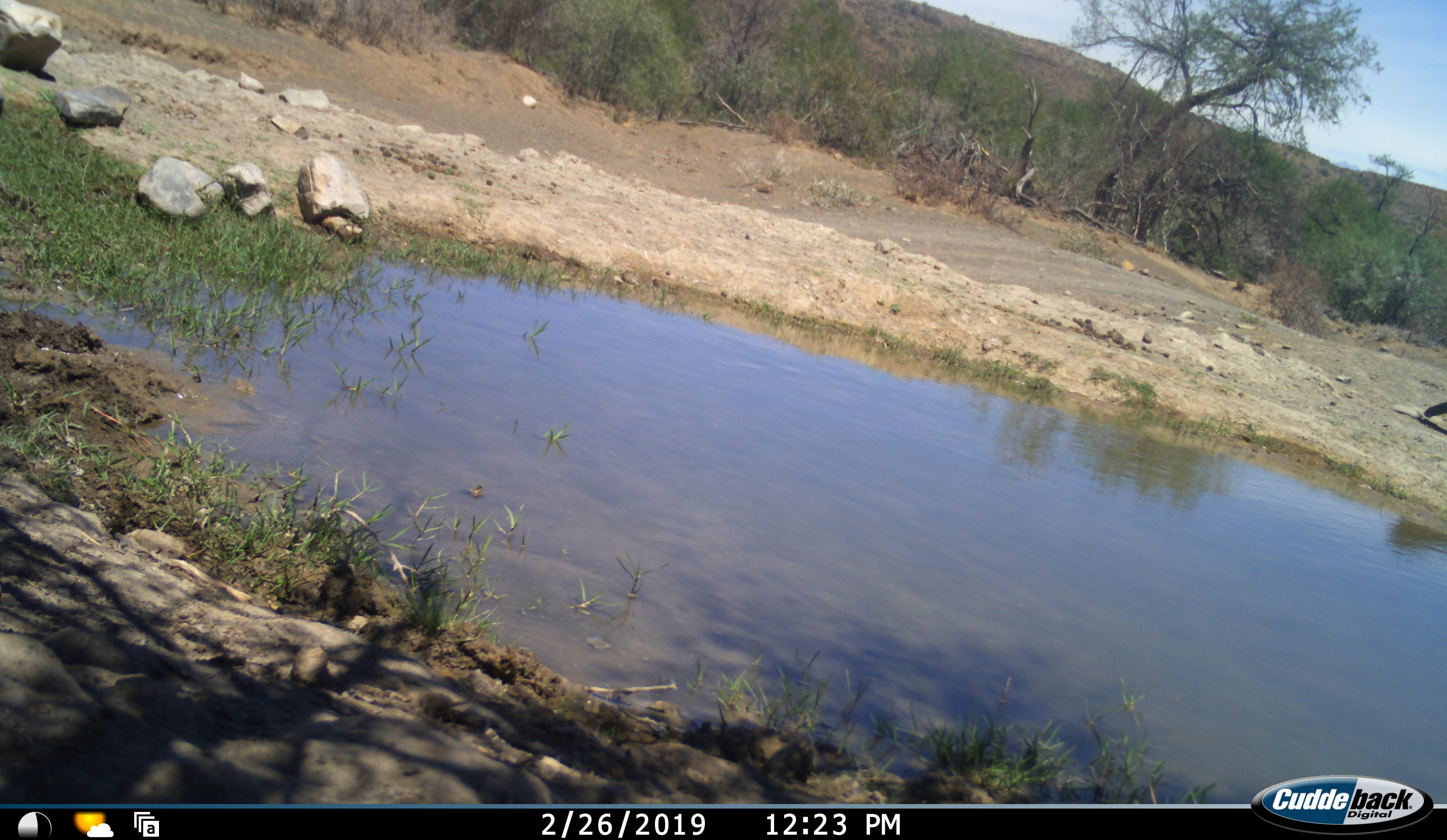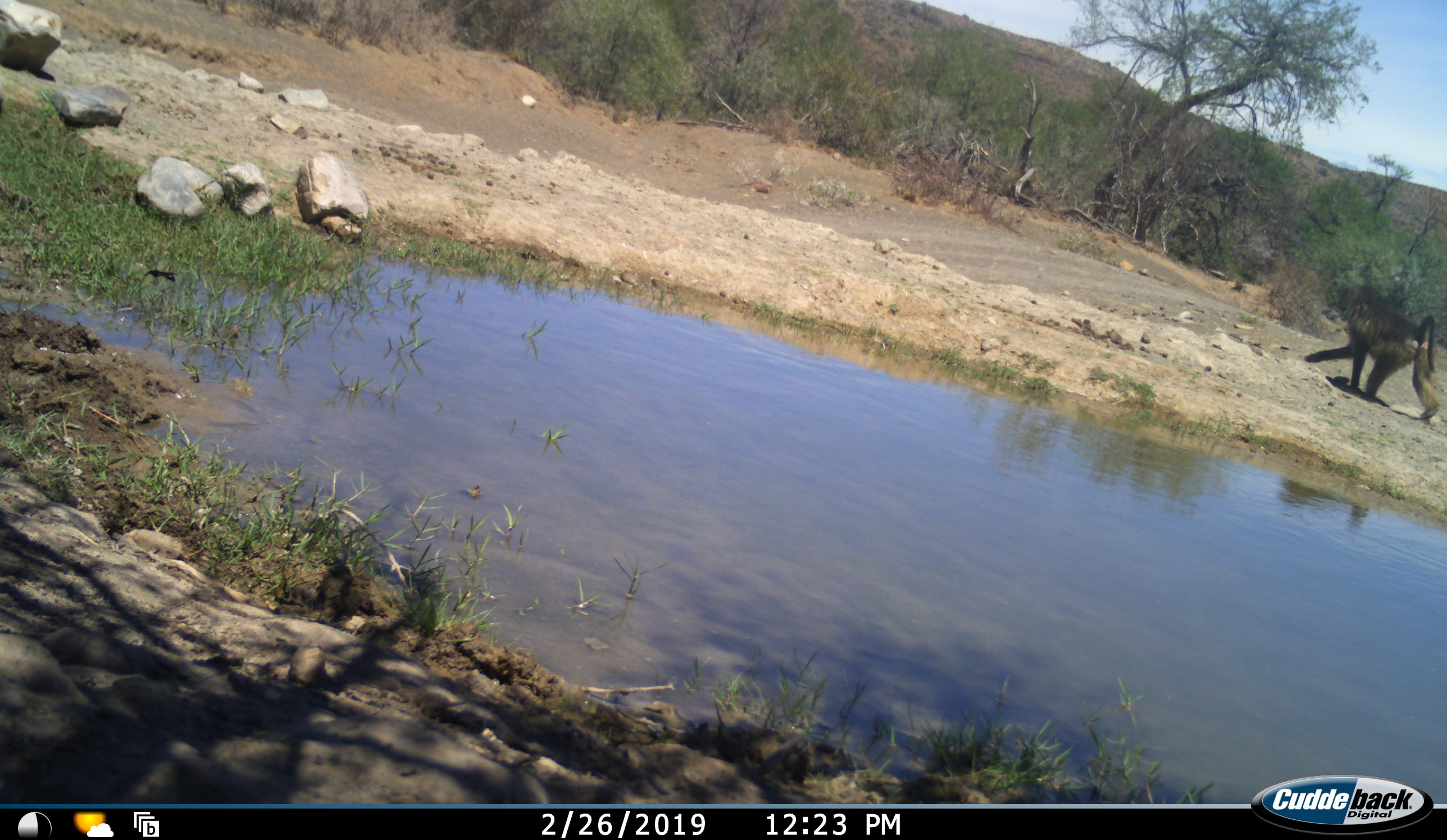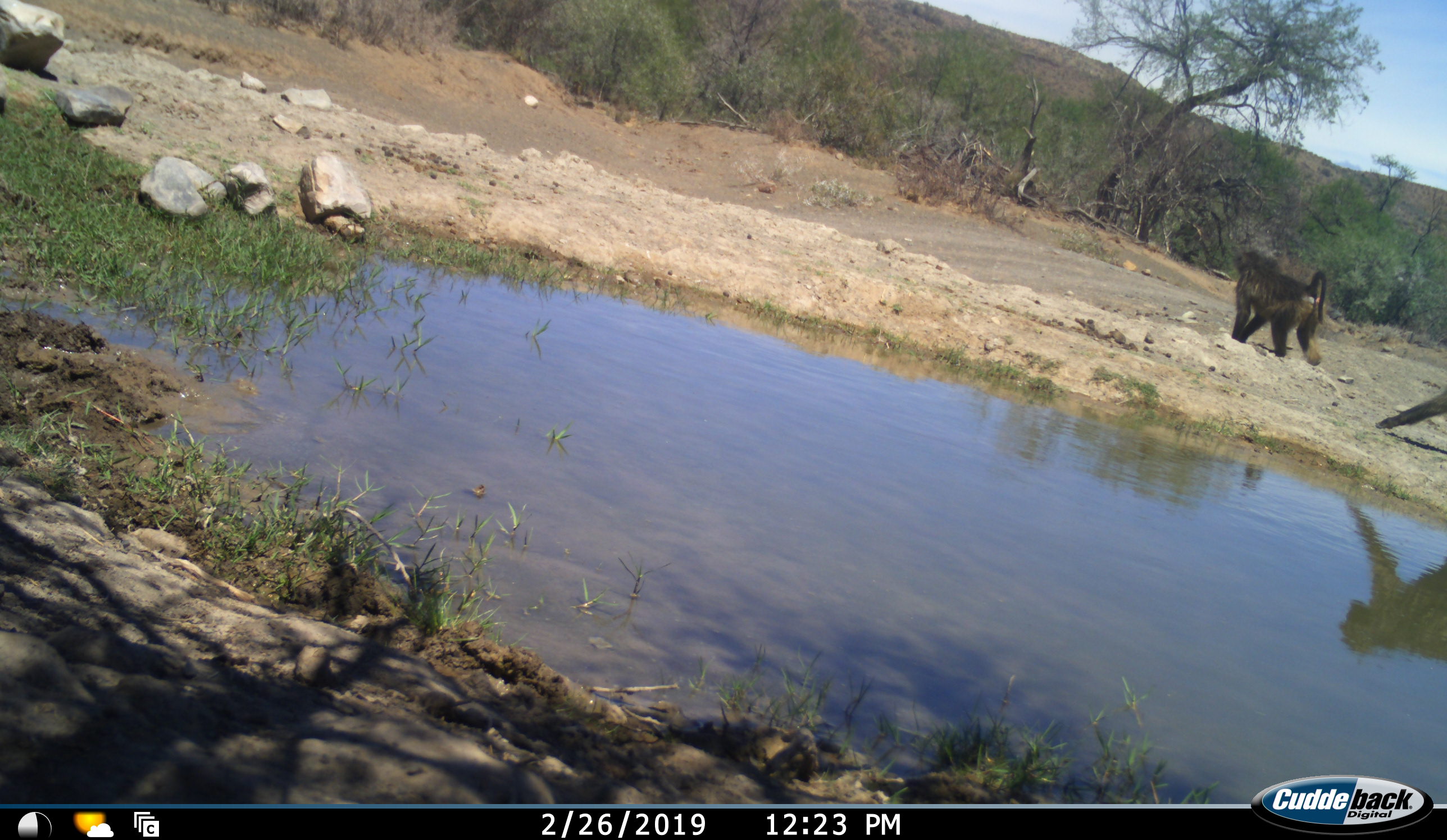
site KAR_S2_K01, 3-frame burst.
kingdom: Animalia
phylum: Chordata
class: Mammalia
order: Primates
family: Cercopithecidae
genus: Papio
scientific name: Papio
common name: baboon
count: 2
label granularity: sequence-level